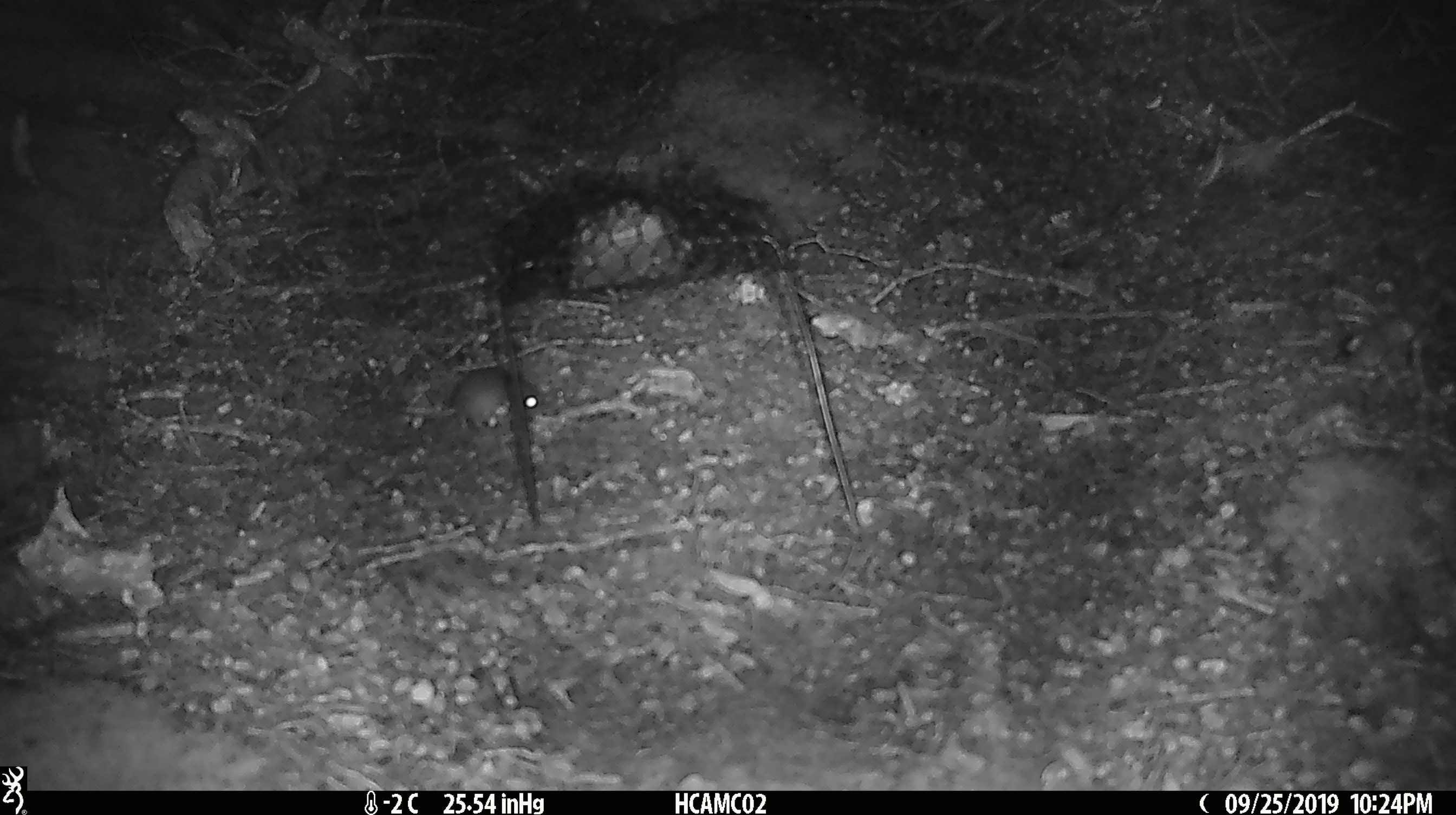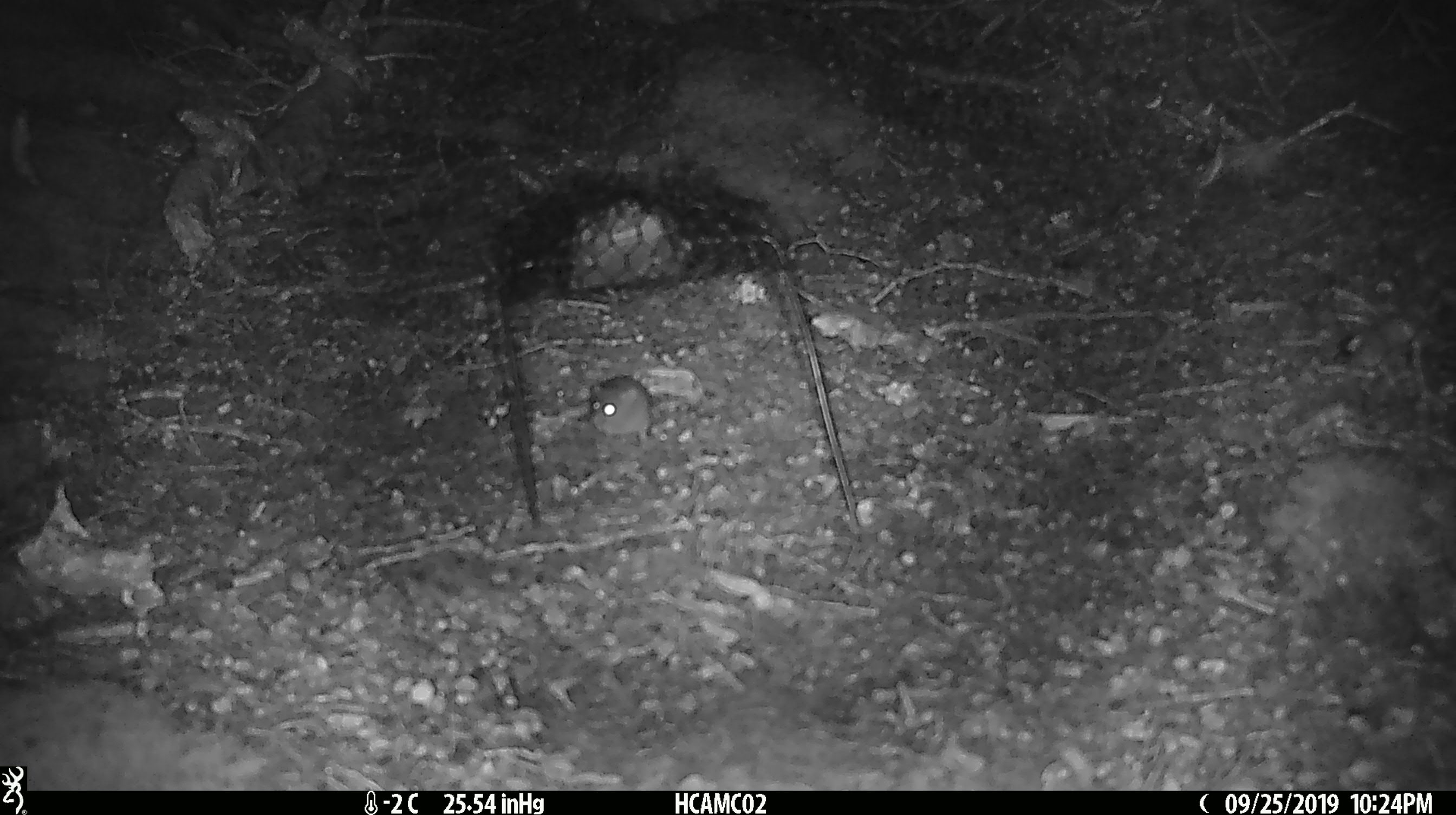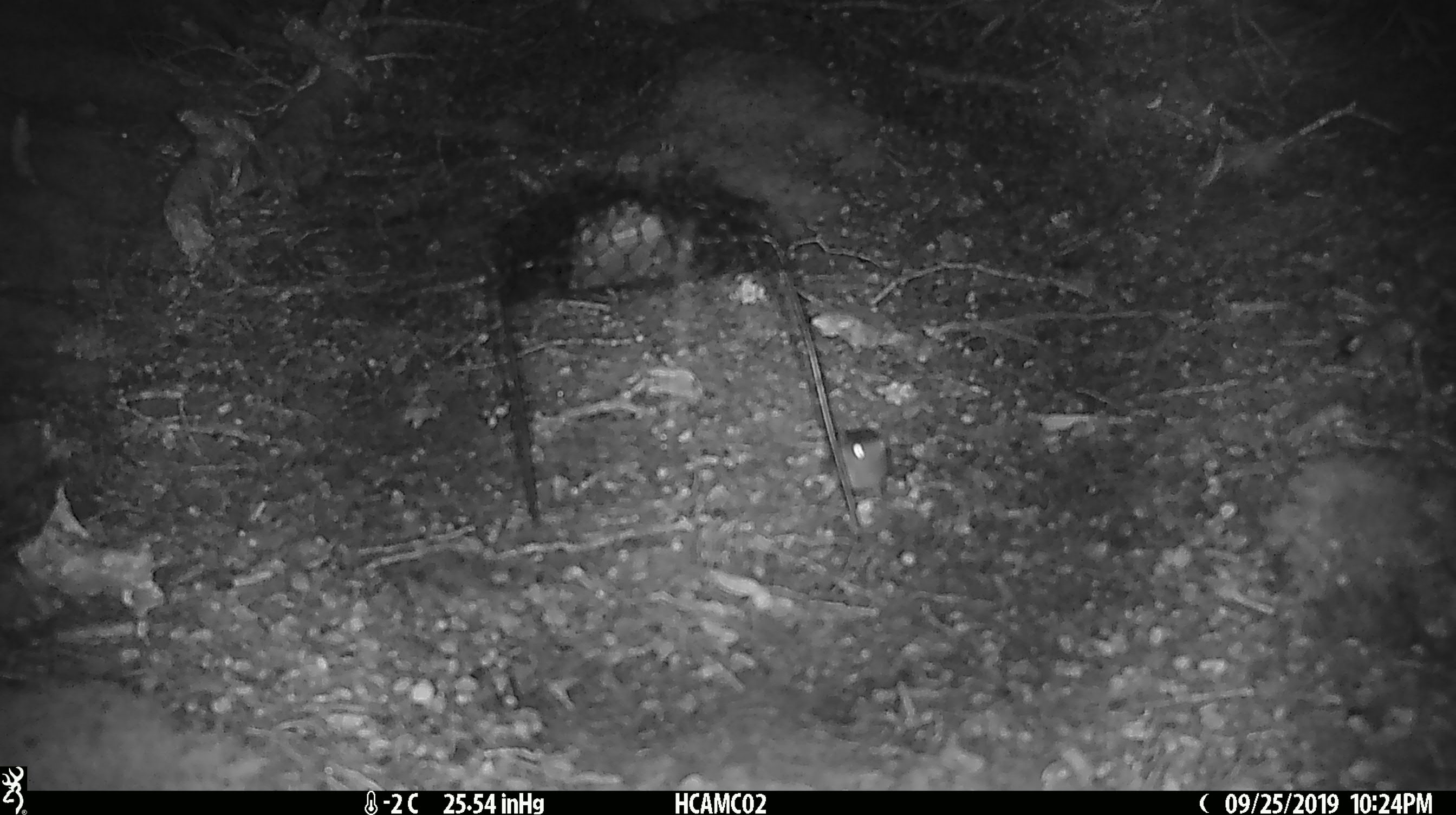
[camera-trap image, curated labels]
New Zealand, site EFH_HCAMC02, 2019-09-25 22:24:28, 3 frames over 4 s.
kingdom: Animalia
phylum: Chordata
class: Mammalia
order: Rodentia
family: Muridae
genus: Mus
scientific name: Mus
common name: mouse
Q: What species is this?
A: Mouse (Mus).